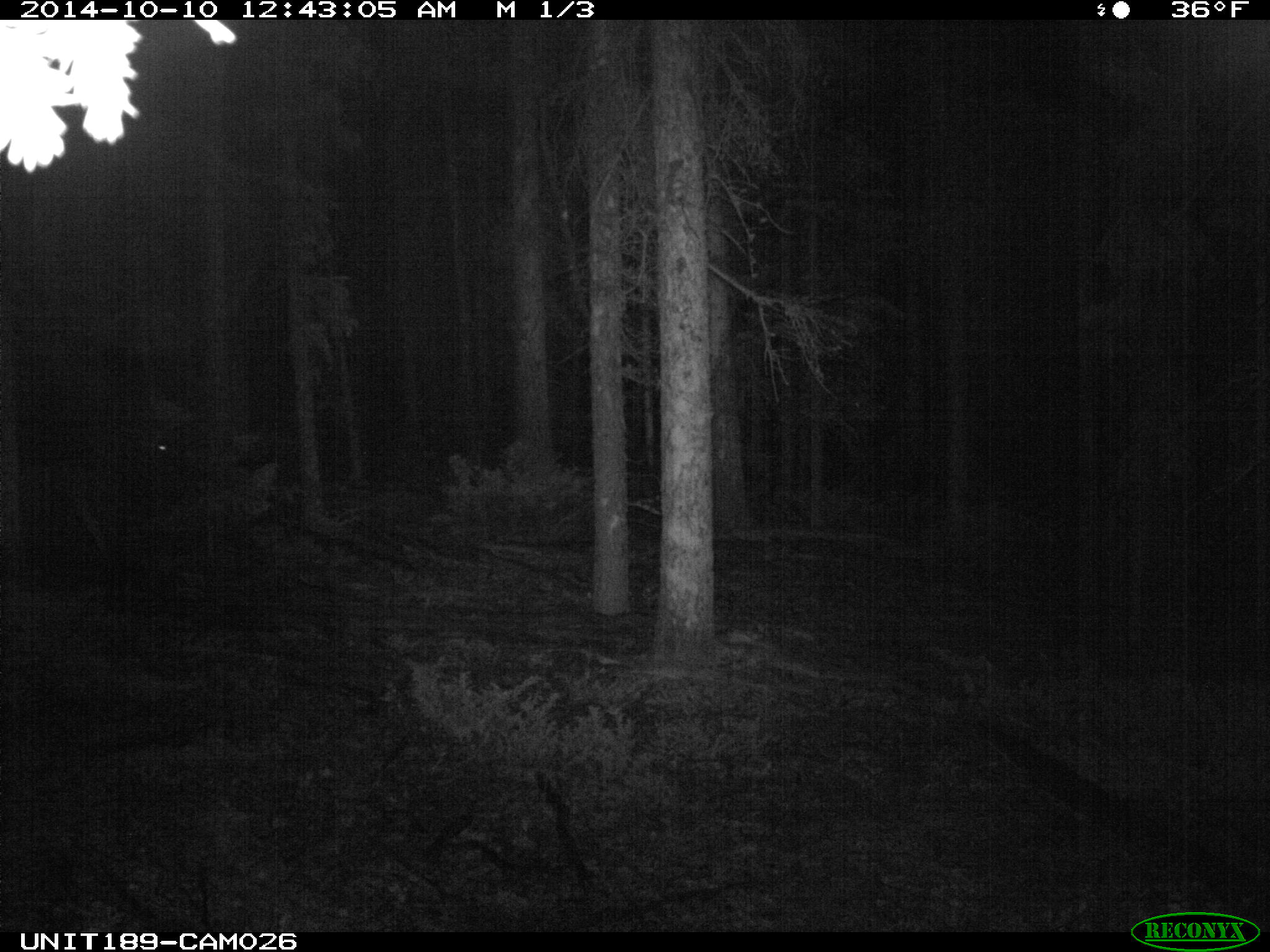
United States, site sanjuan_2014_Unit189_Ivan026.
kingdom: Animalia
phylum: Chordata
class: Mammalia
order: Artiodactyla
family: Cervidae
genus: Alces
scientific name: Alces alces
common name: moose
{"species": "Alces alces (moose)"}